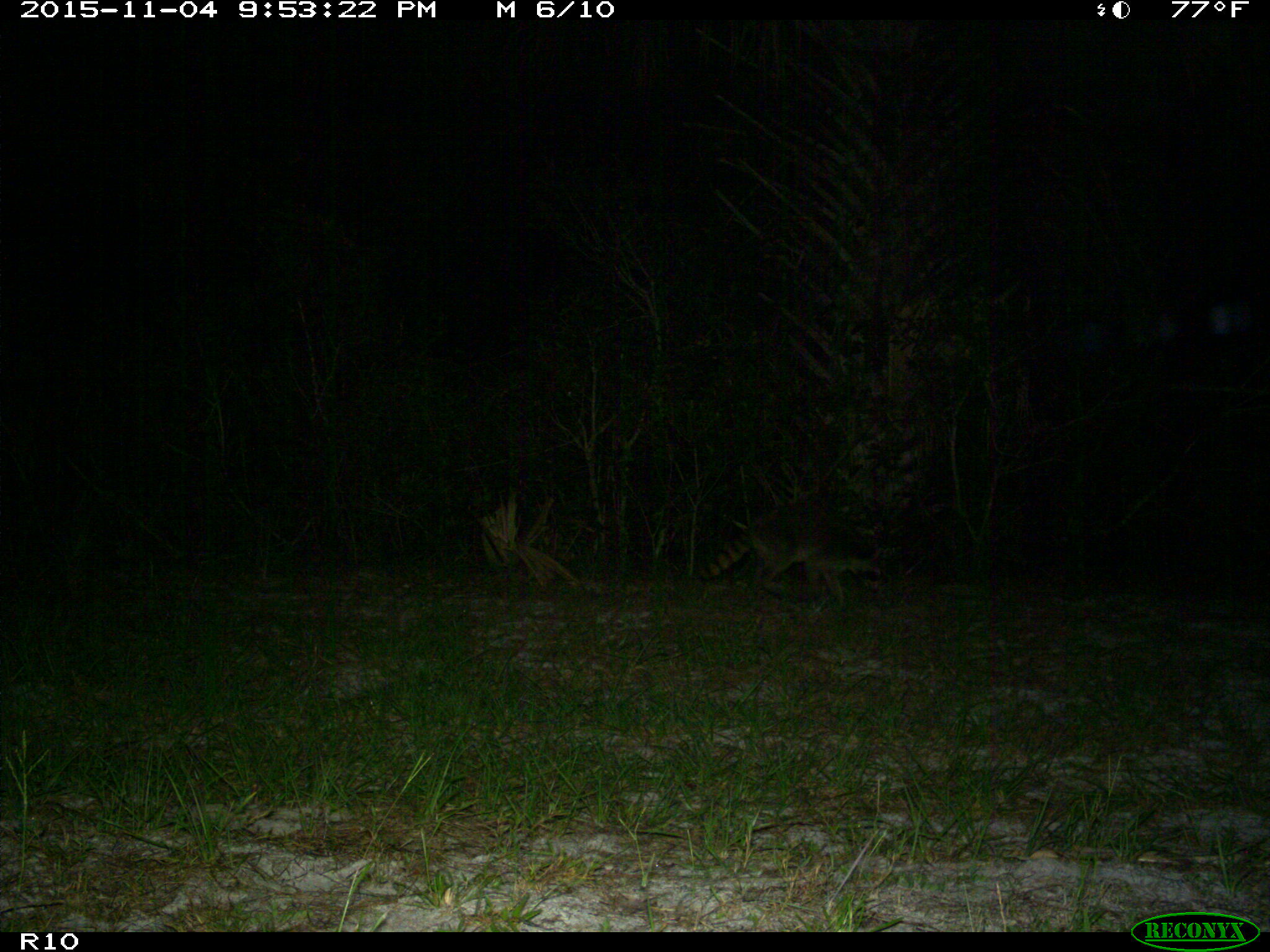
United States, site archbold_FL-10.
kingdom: Animalia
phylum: Chordata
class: Mammalia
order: Carnivora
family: Procyonidae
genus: Procyon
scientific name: Procyon lotor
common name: common raccoon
Procyon lotor (common raccoon).